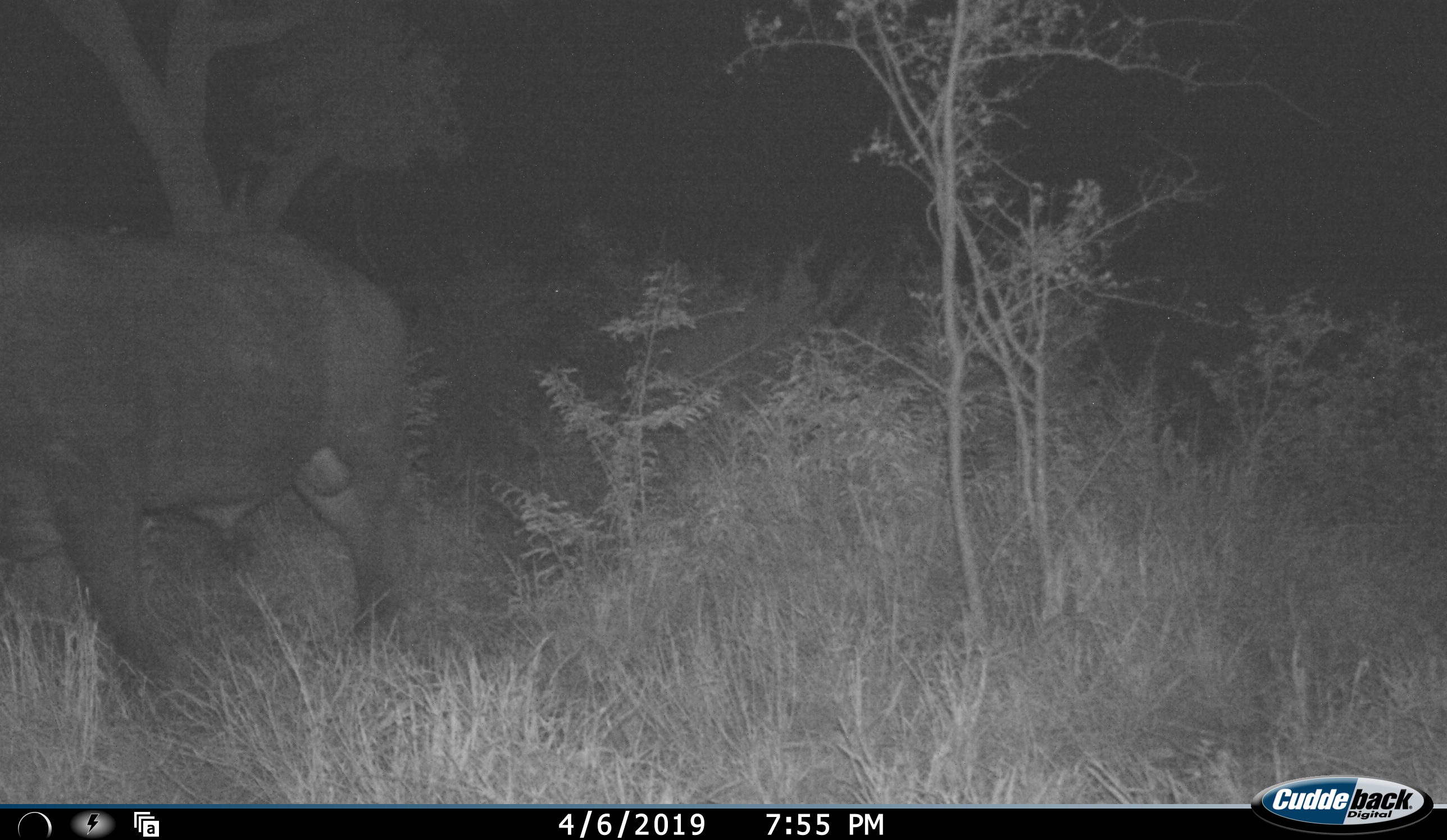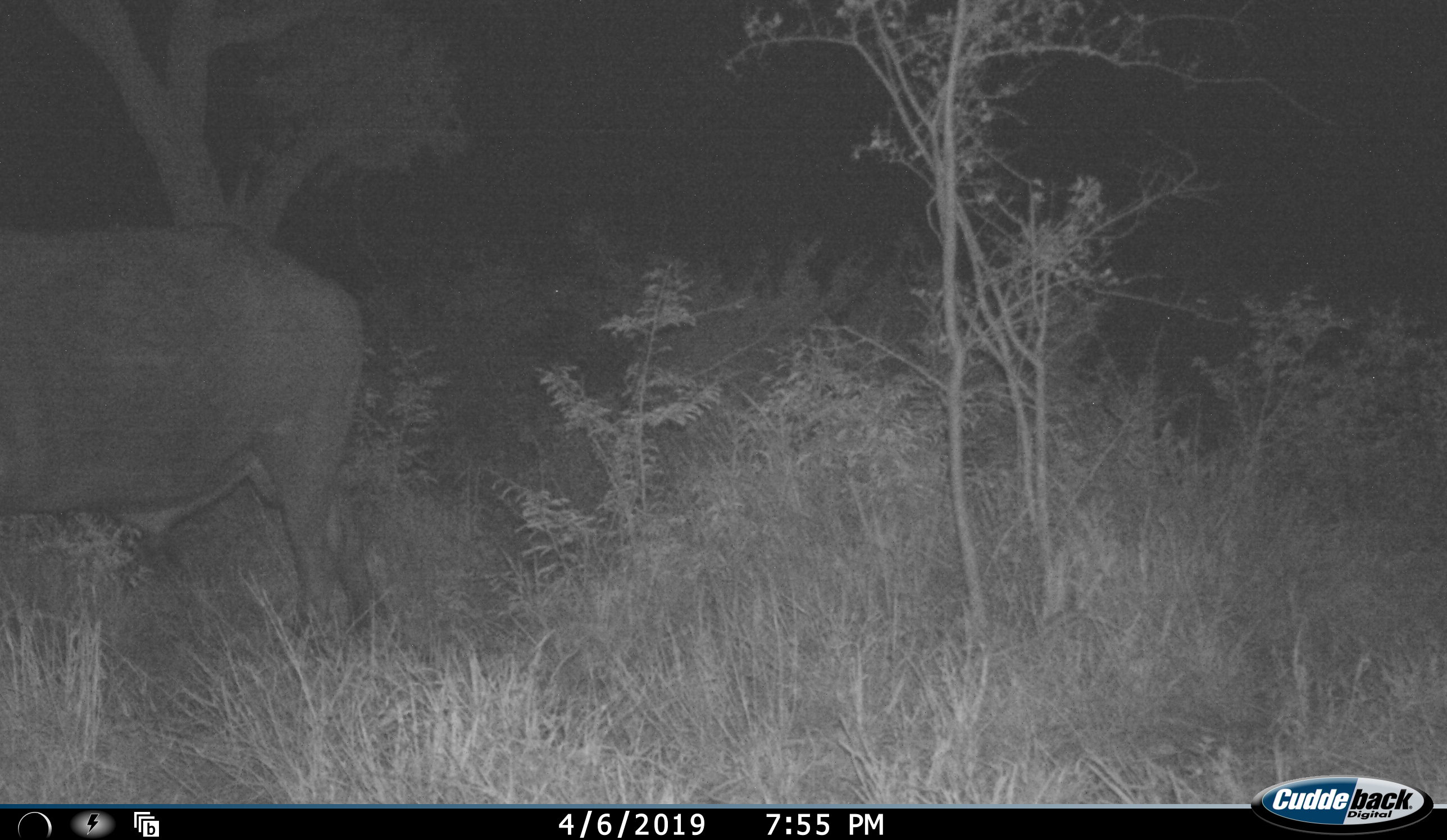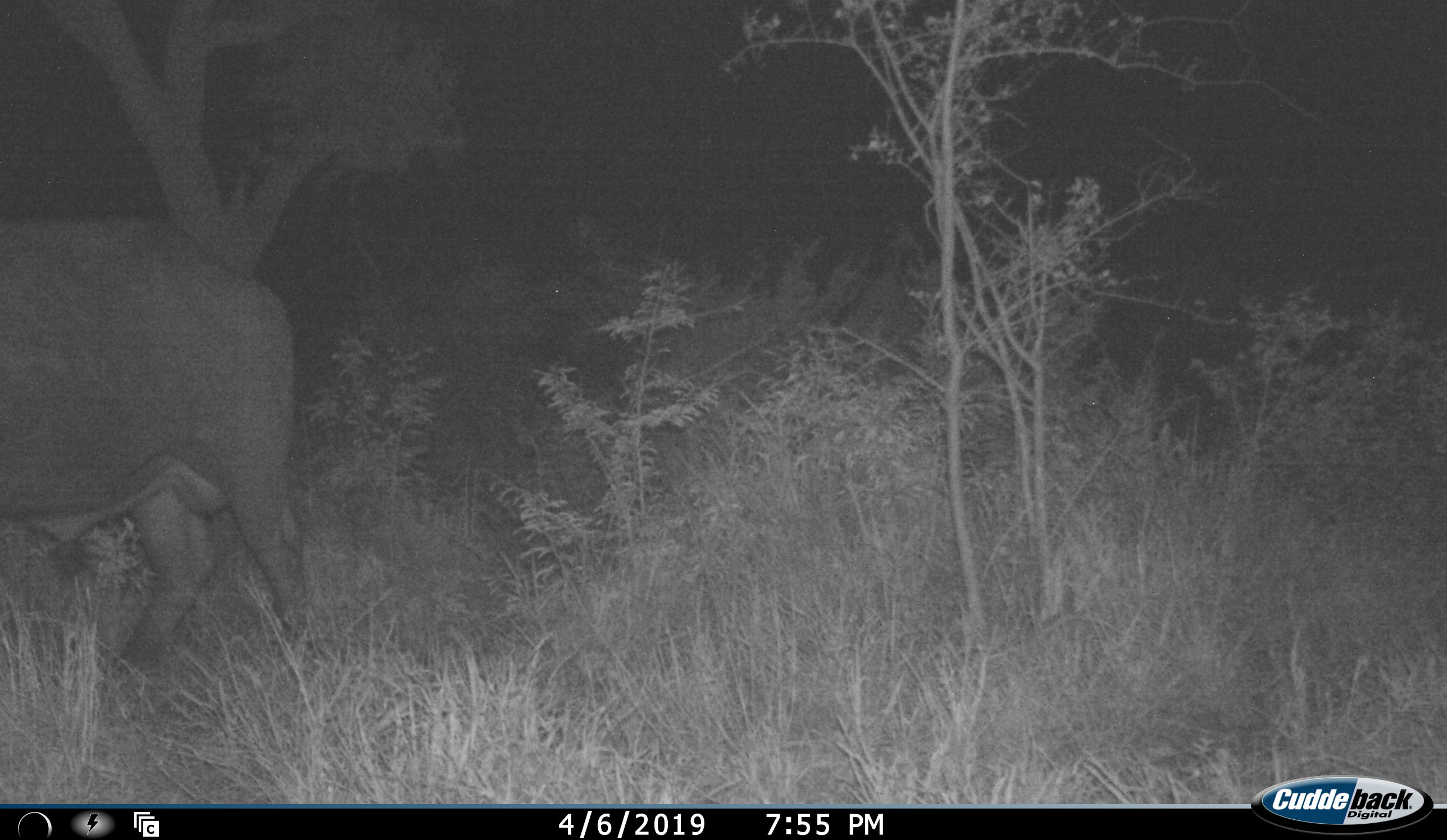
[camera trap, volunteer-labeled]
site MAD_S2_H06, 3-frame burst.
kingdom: Animalia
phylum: Chordata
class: Mammalia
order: Artiodactyla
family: Bovidae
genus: Syncerus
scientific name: Syncerus caffer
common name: african buffalo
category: buffalo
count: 1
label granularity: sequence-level